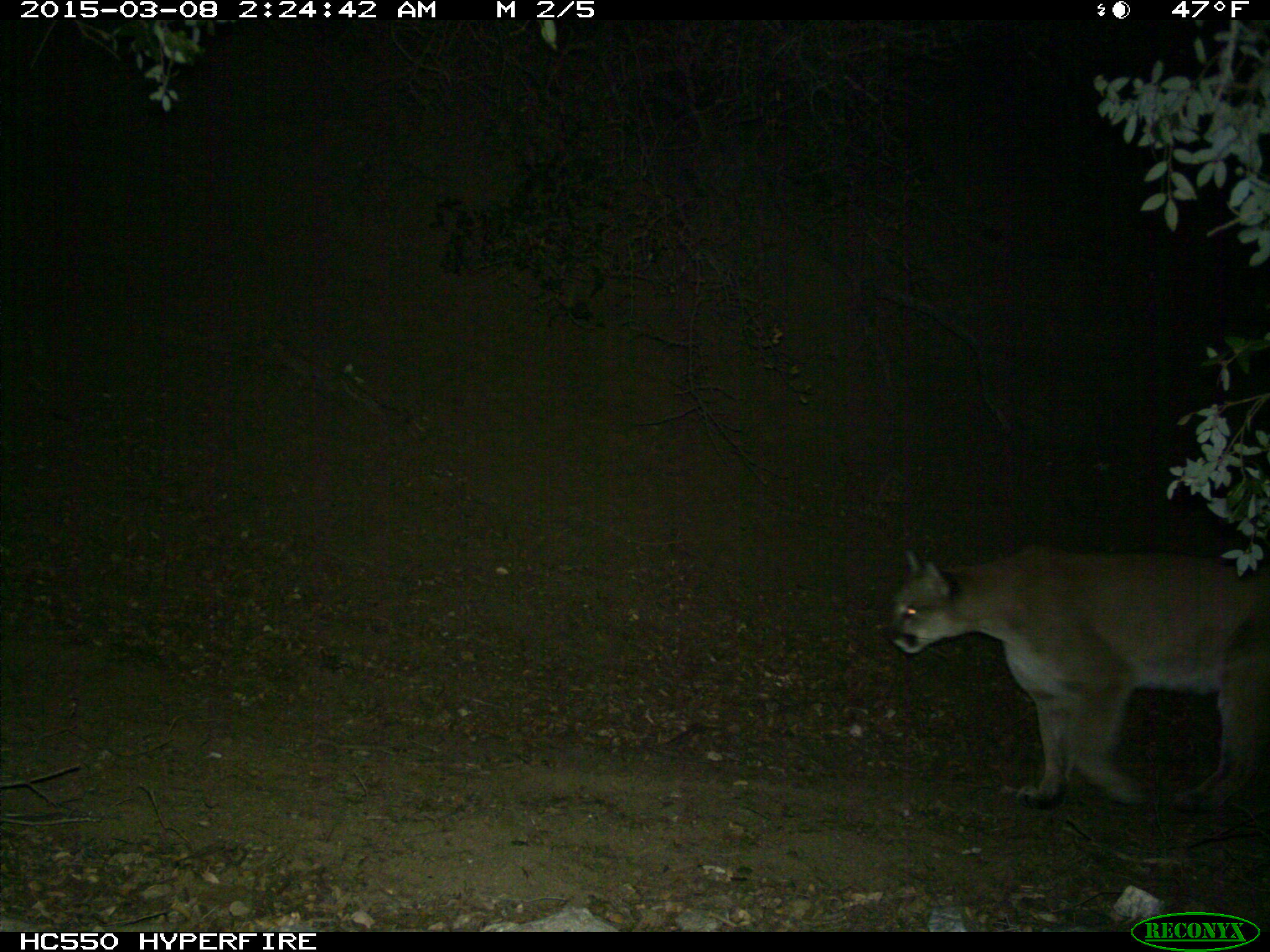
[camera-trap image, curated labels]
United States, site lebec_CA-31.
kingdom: Animalia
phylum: Chordata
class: Mammalia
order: Carnivora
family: Felidae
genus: Puma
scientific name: Puma concolor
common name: mountain lion